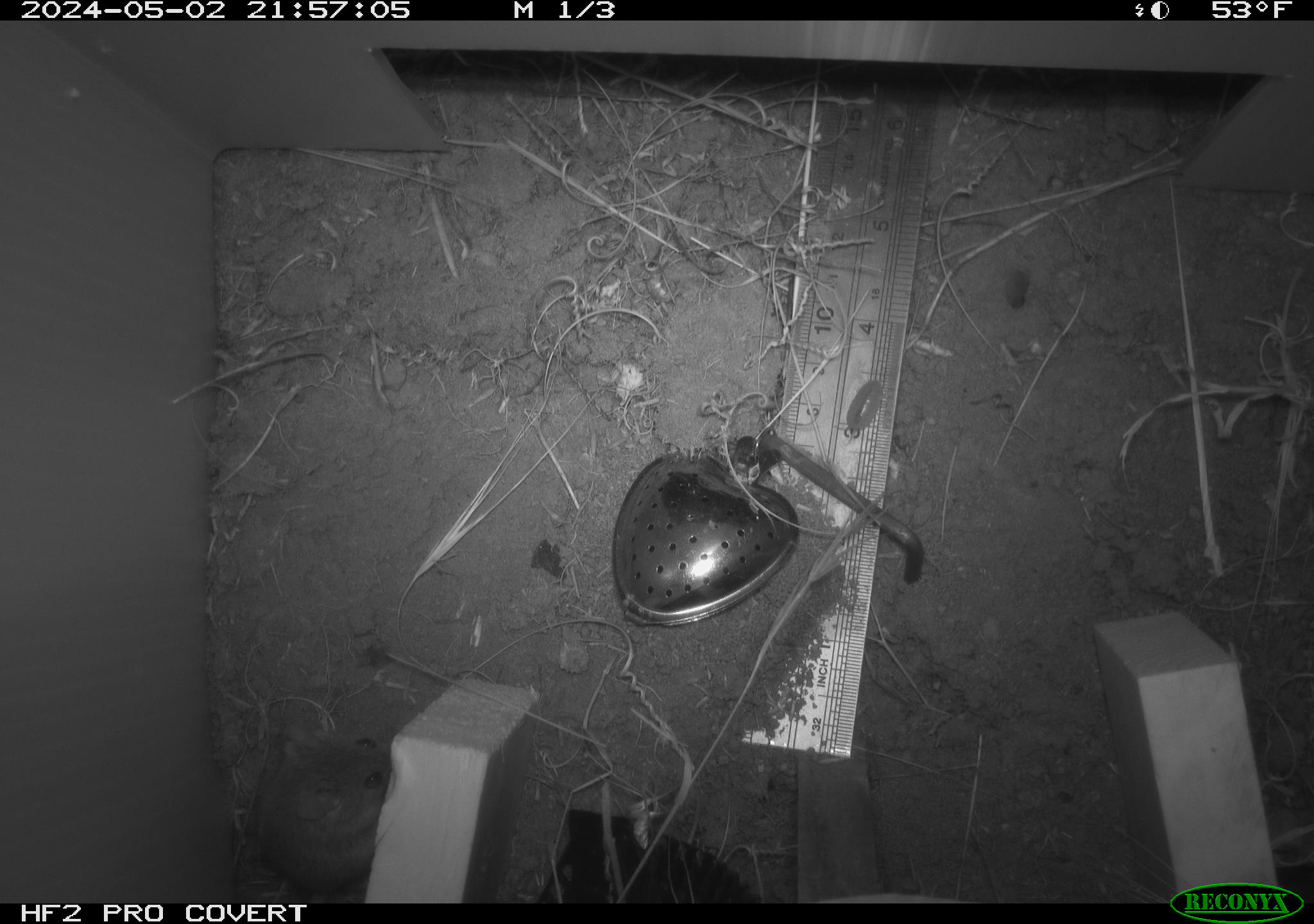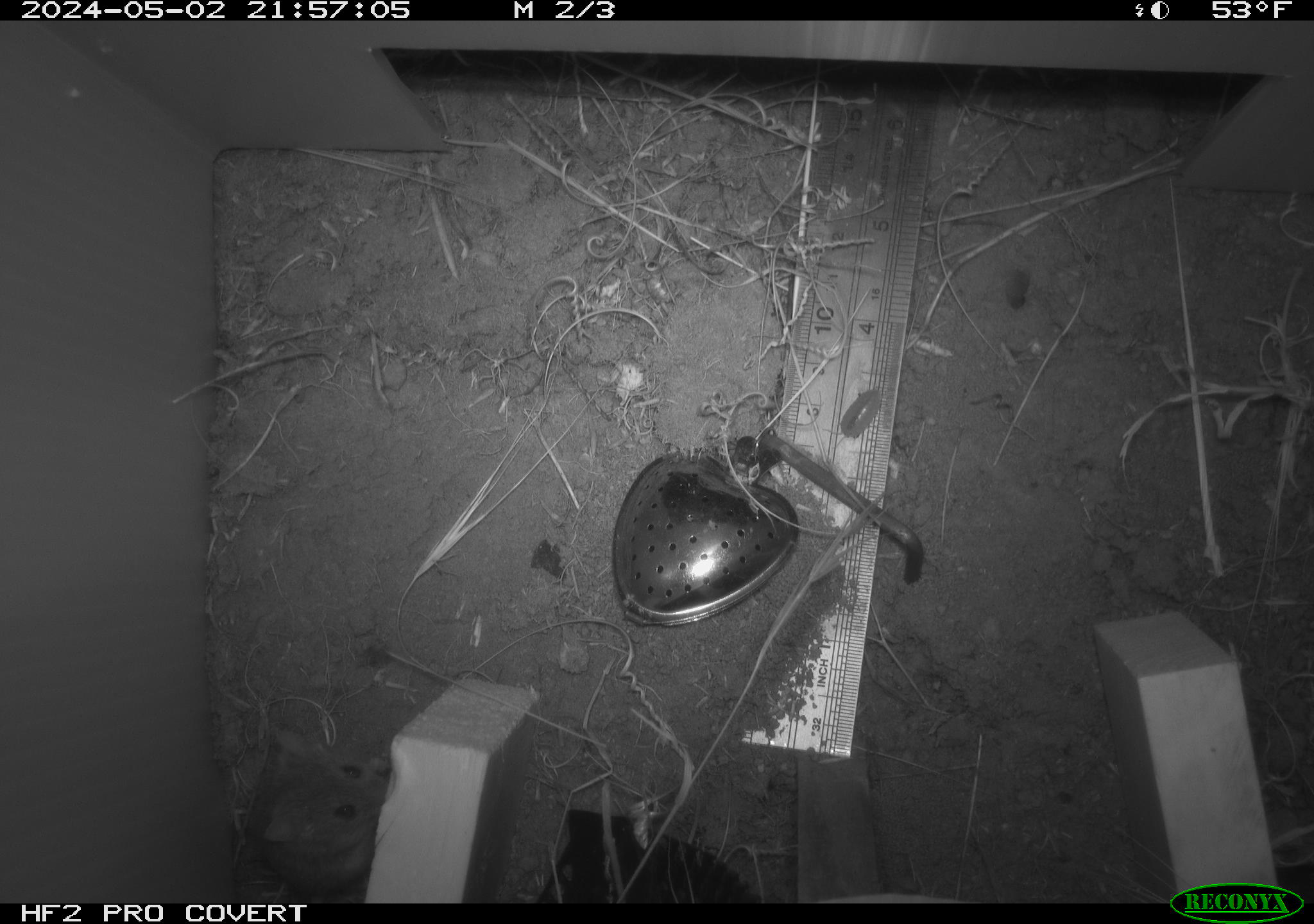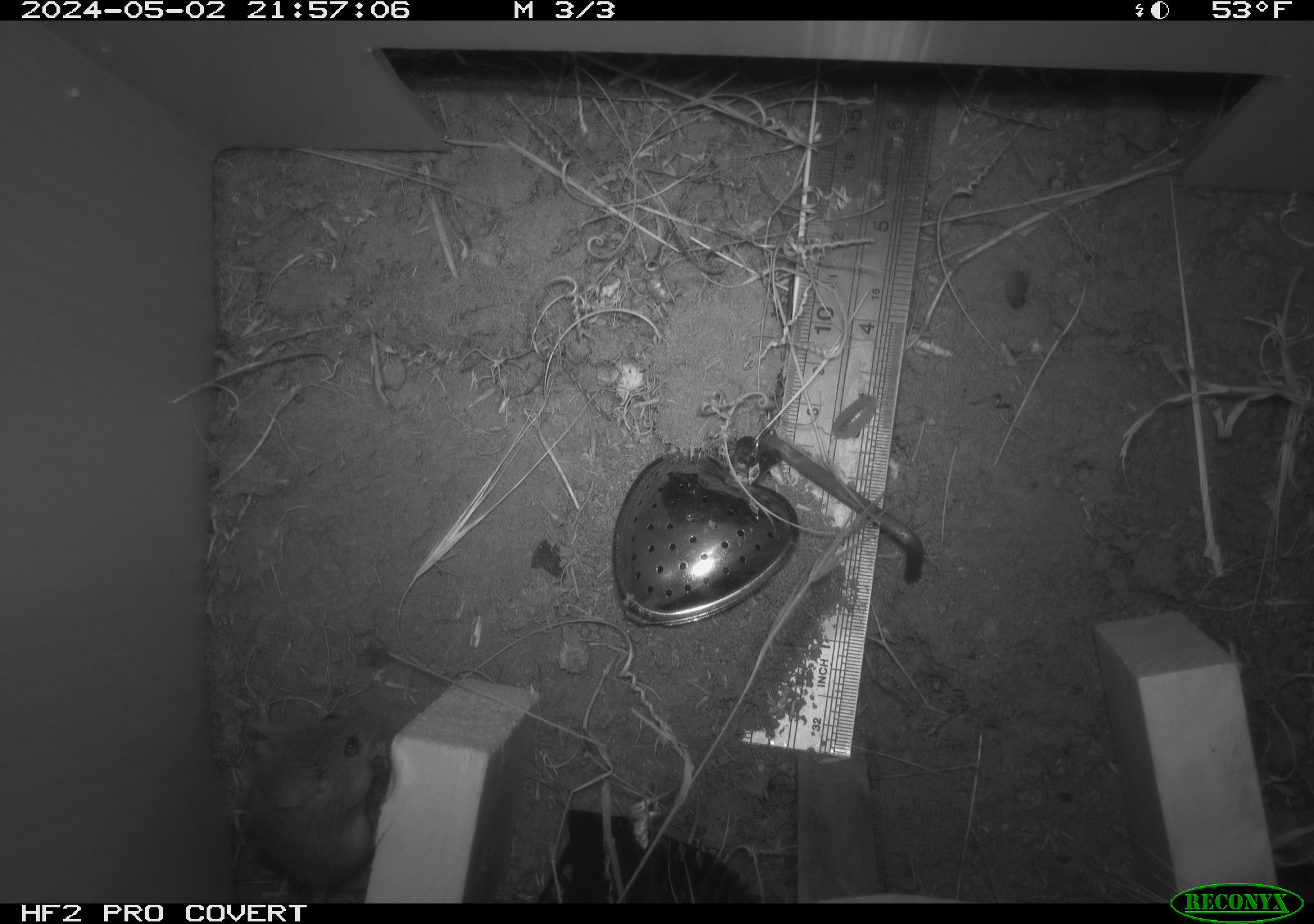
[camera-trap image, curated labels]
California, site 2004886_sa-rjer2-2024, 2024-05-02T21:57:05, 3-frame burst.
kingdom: Animalia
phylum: Chordata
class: Mammalia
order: Rodentia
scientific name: Rodentia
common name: mouse species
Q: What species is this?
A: Mouse species (Rodentia).